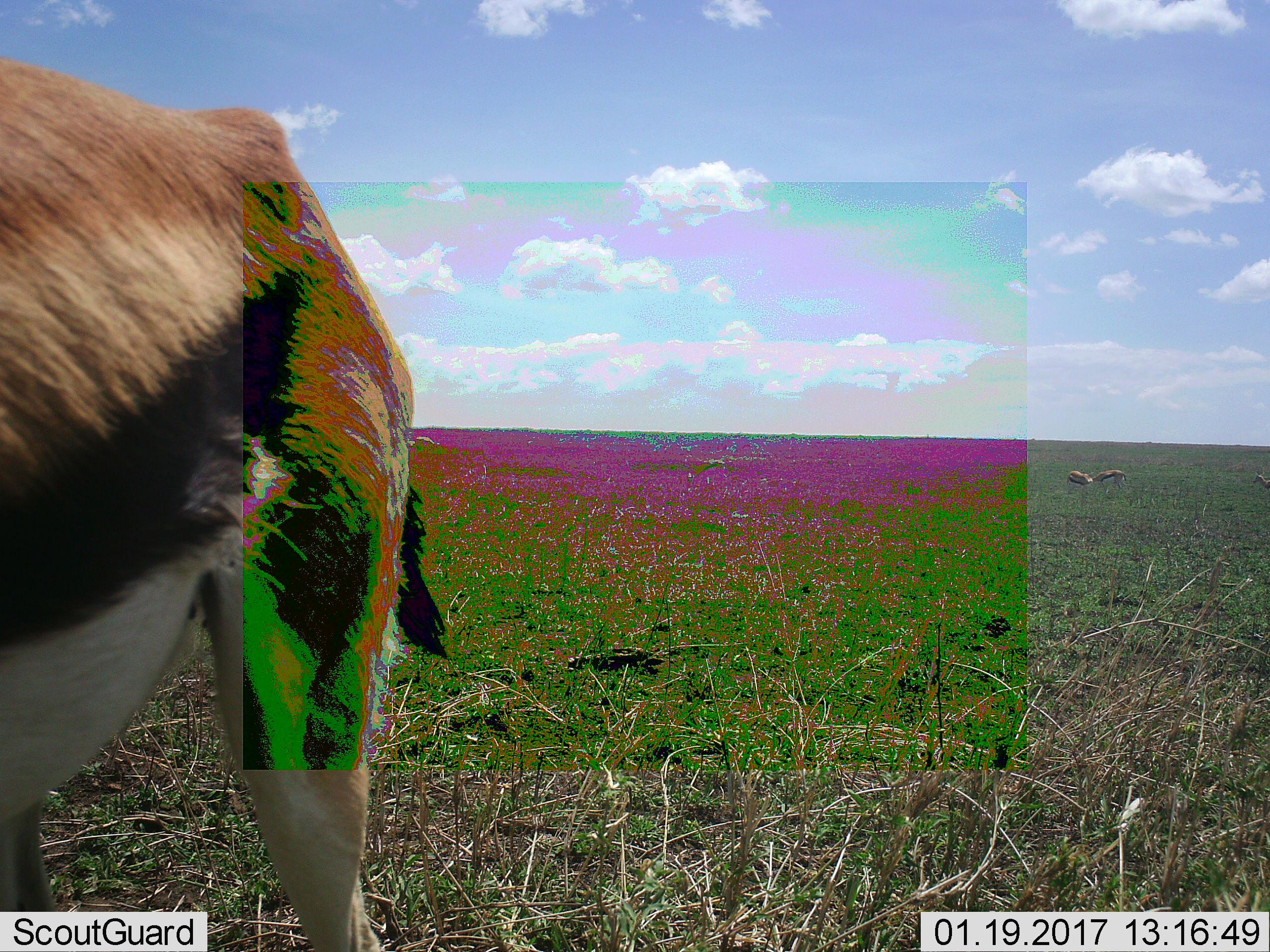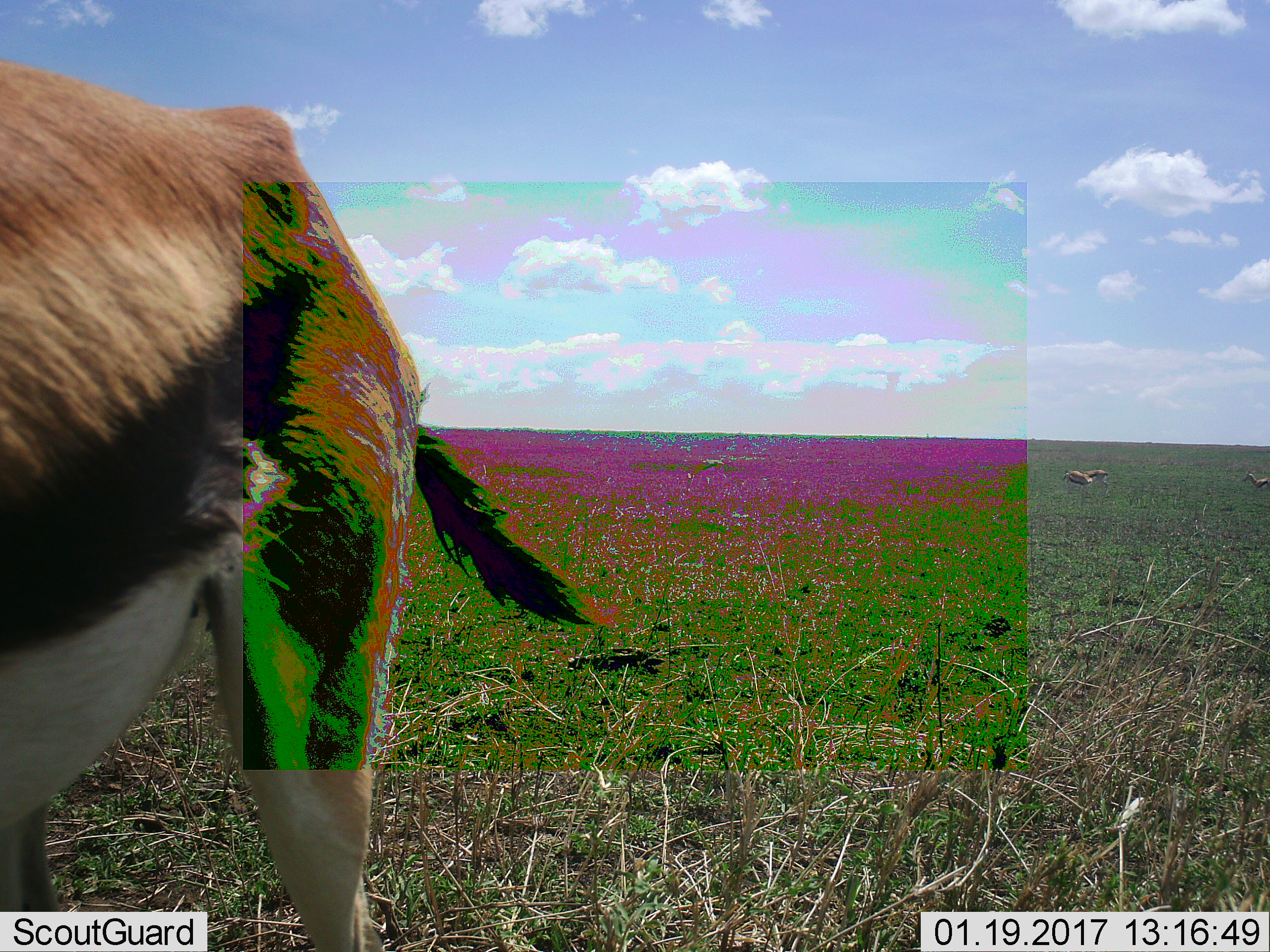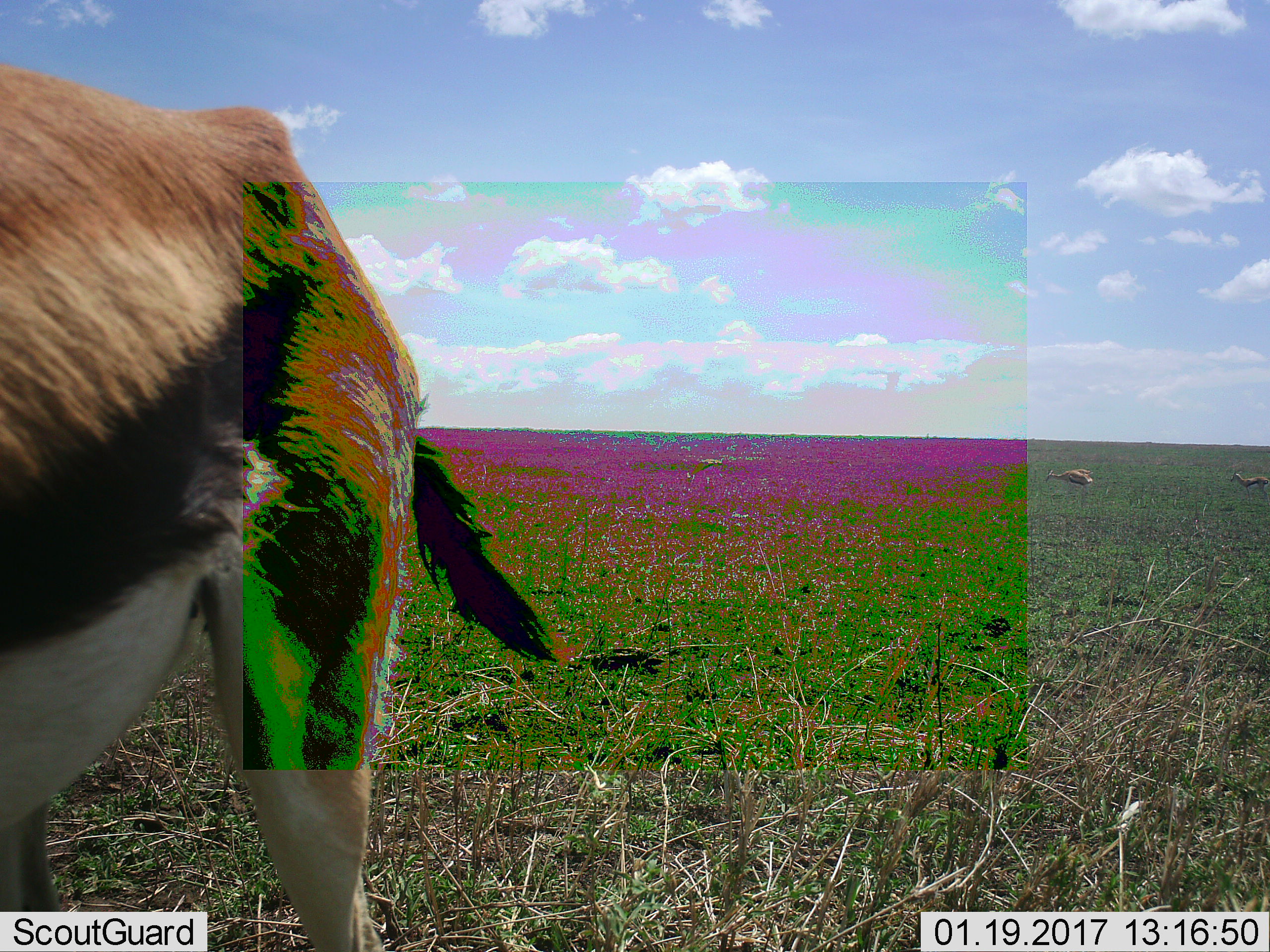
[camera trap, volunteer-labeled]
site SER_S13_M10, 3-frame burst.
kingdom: Animalia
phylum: Chordata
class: Mammalia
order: Artiodactyla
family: Bovidae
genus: Eudorcas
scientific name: Eudorcas thomsonii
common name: thomson's gazelle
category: gazellethomsons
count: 4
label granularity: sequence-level